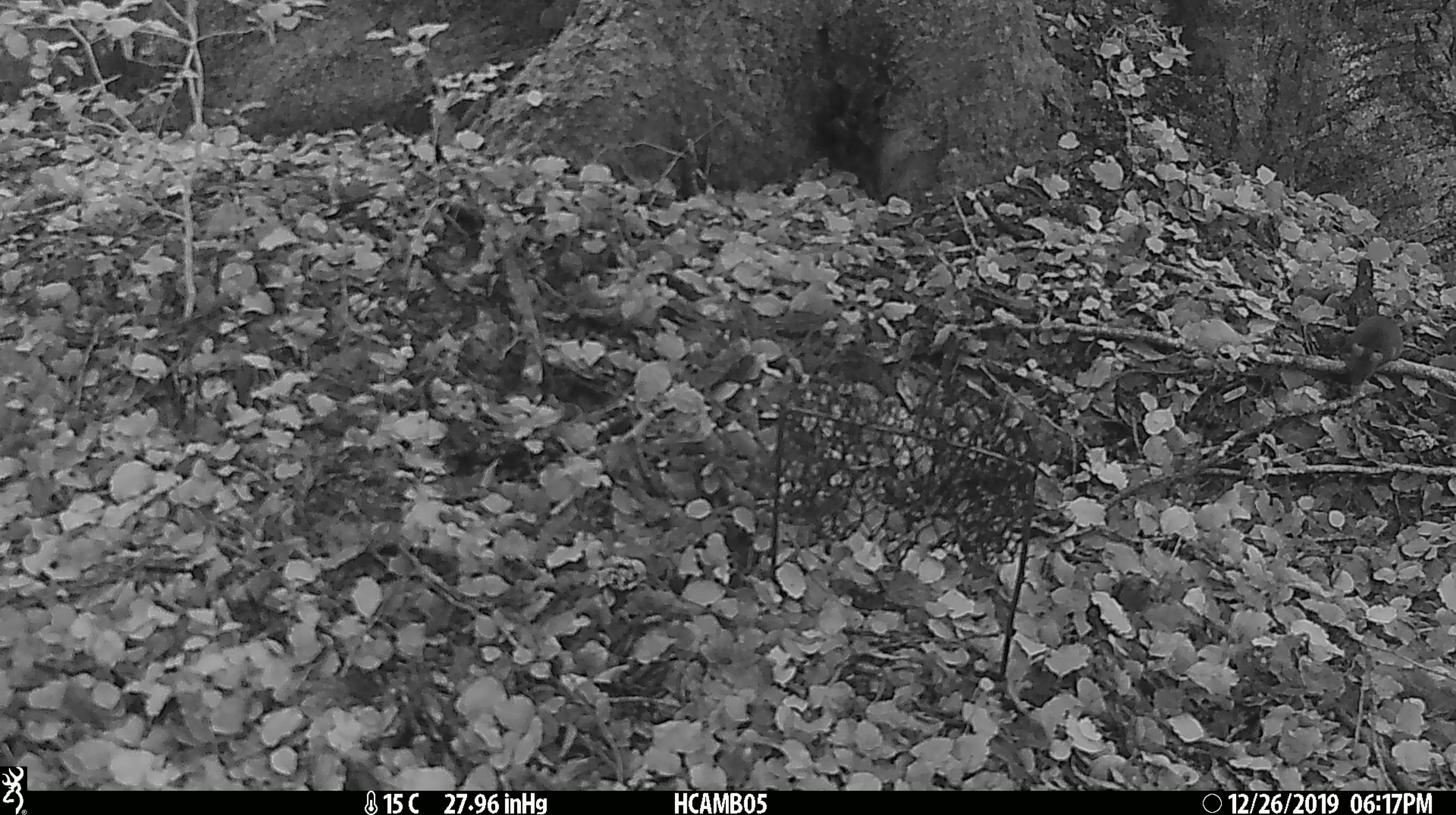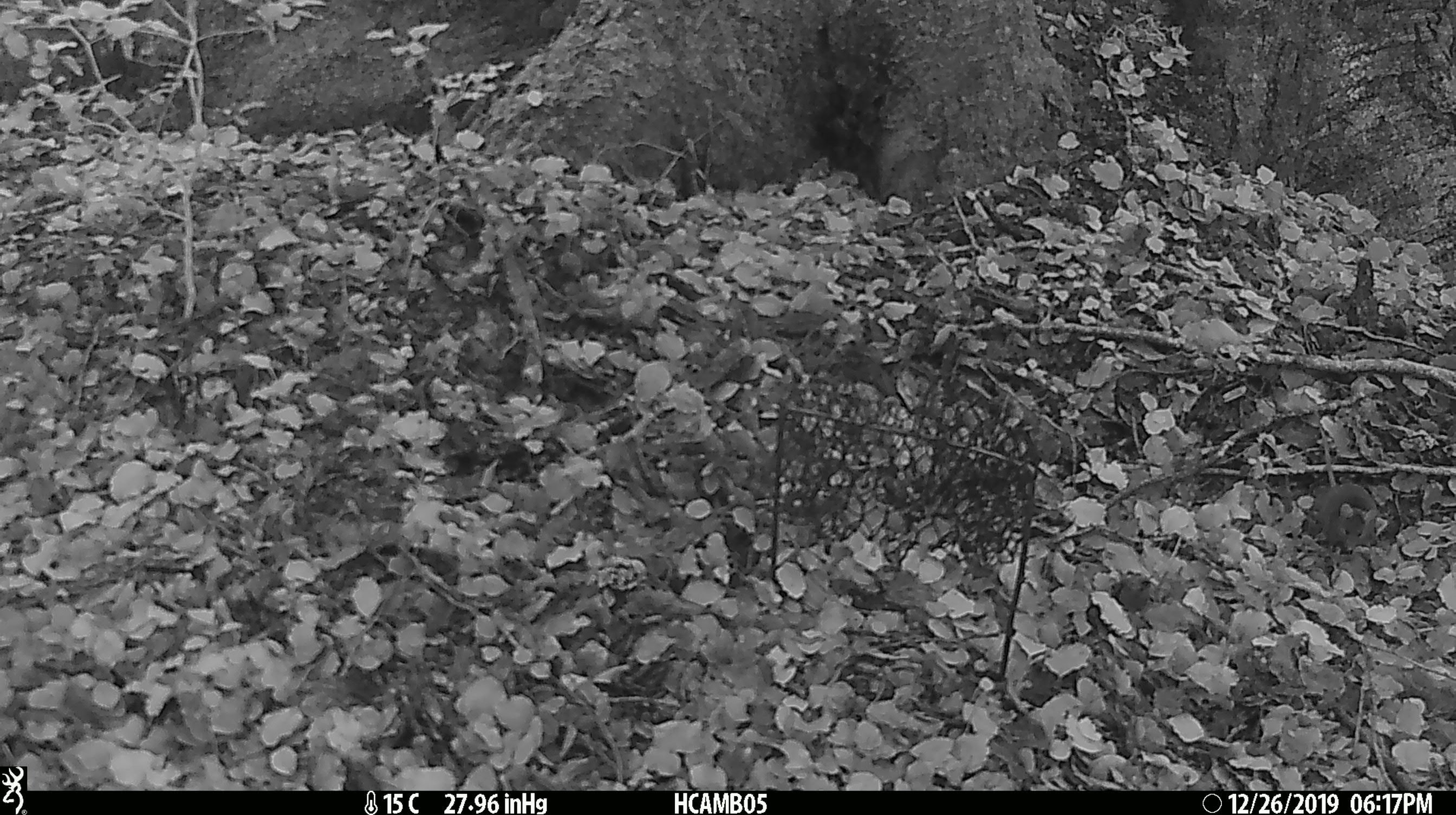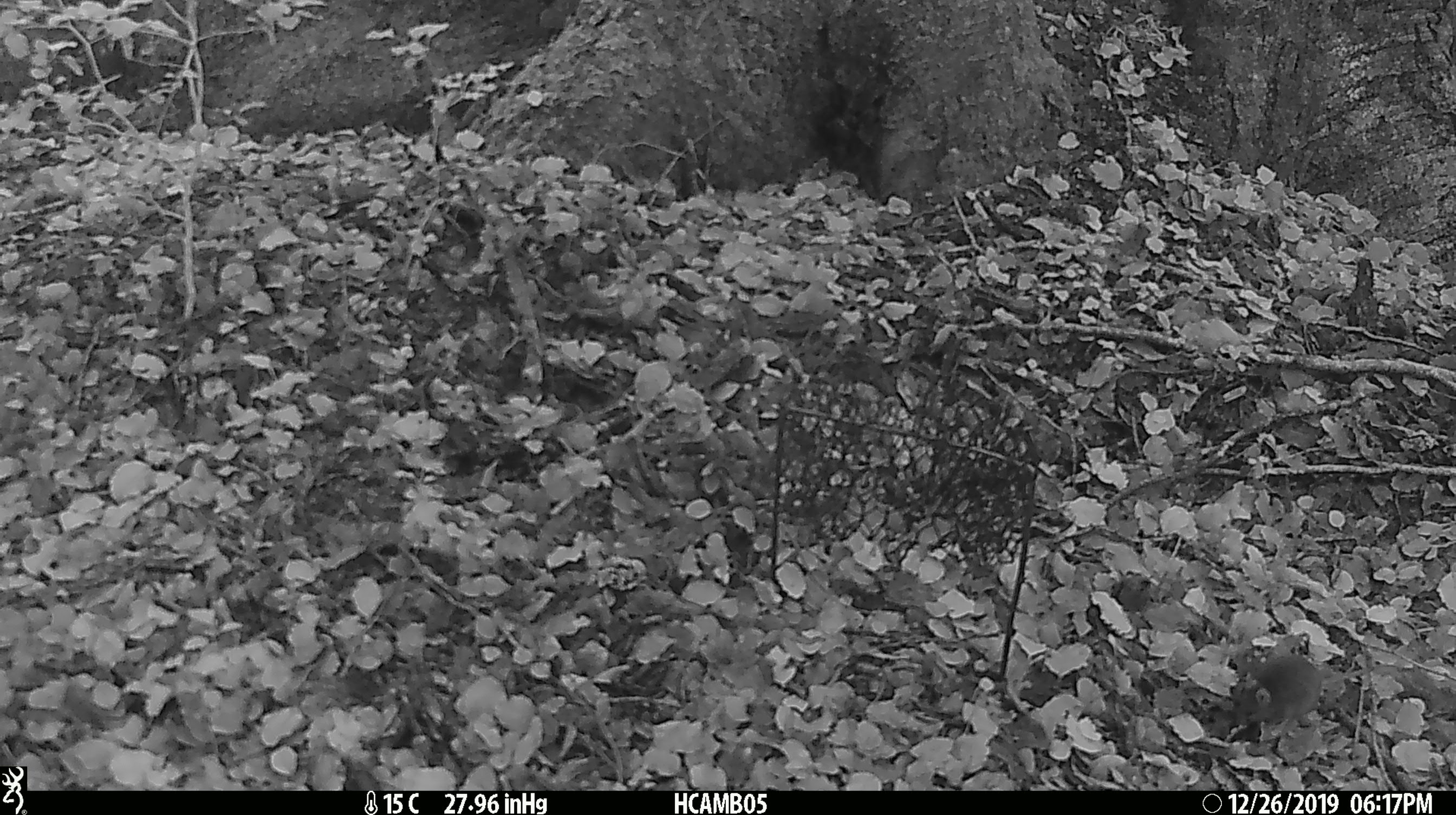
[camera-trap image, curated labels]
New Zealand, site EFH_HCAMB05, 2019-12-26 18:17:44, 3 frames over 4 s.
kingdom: Animalia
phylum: Chordata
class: Mammalia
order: Rodentia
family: Muridae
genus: Mus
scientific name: Mus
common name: mouse